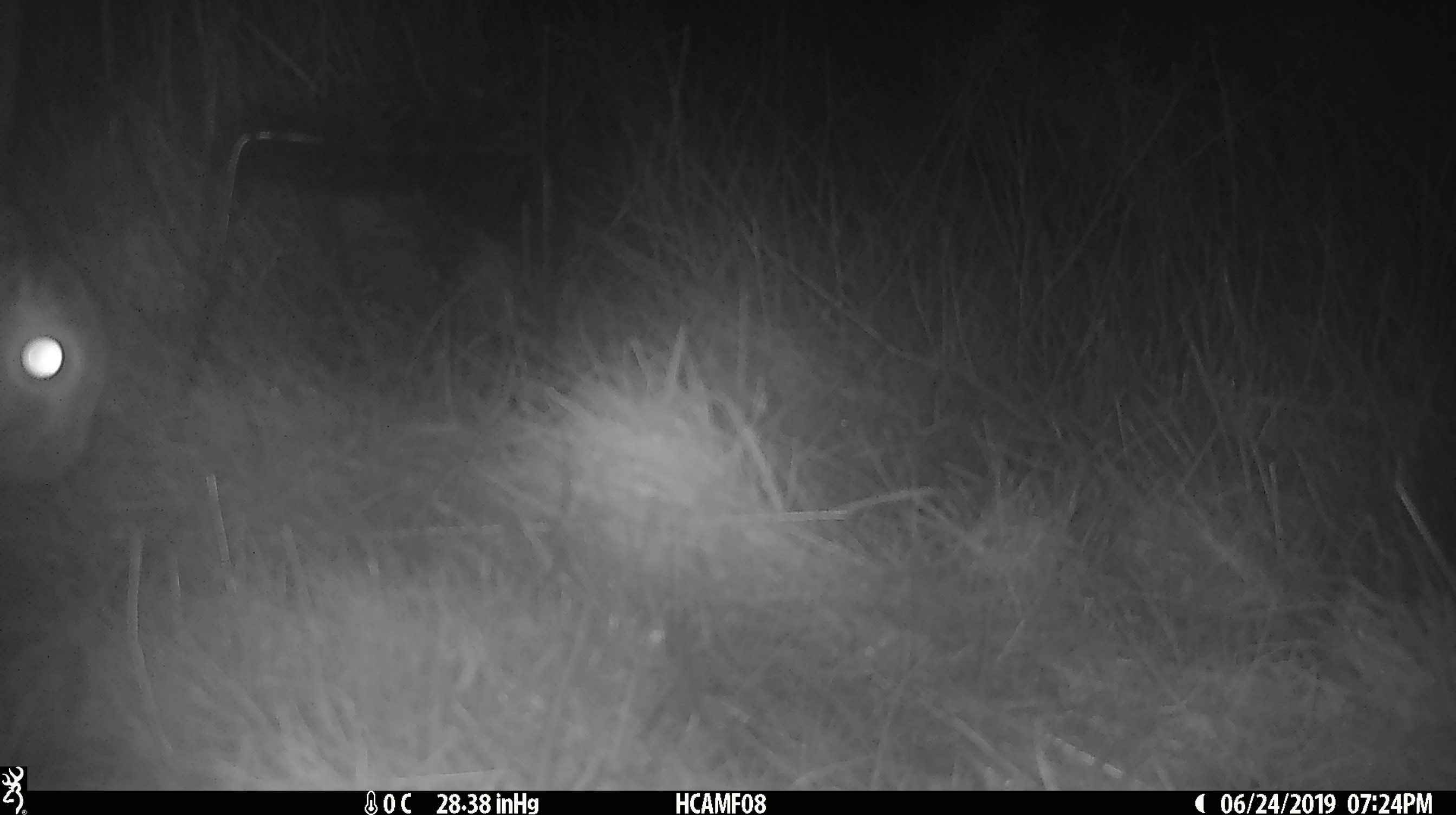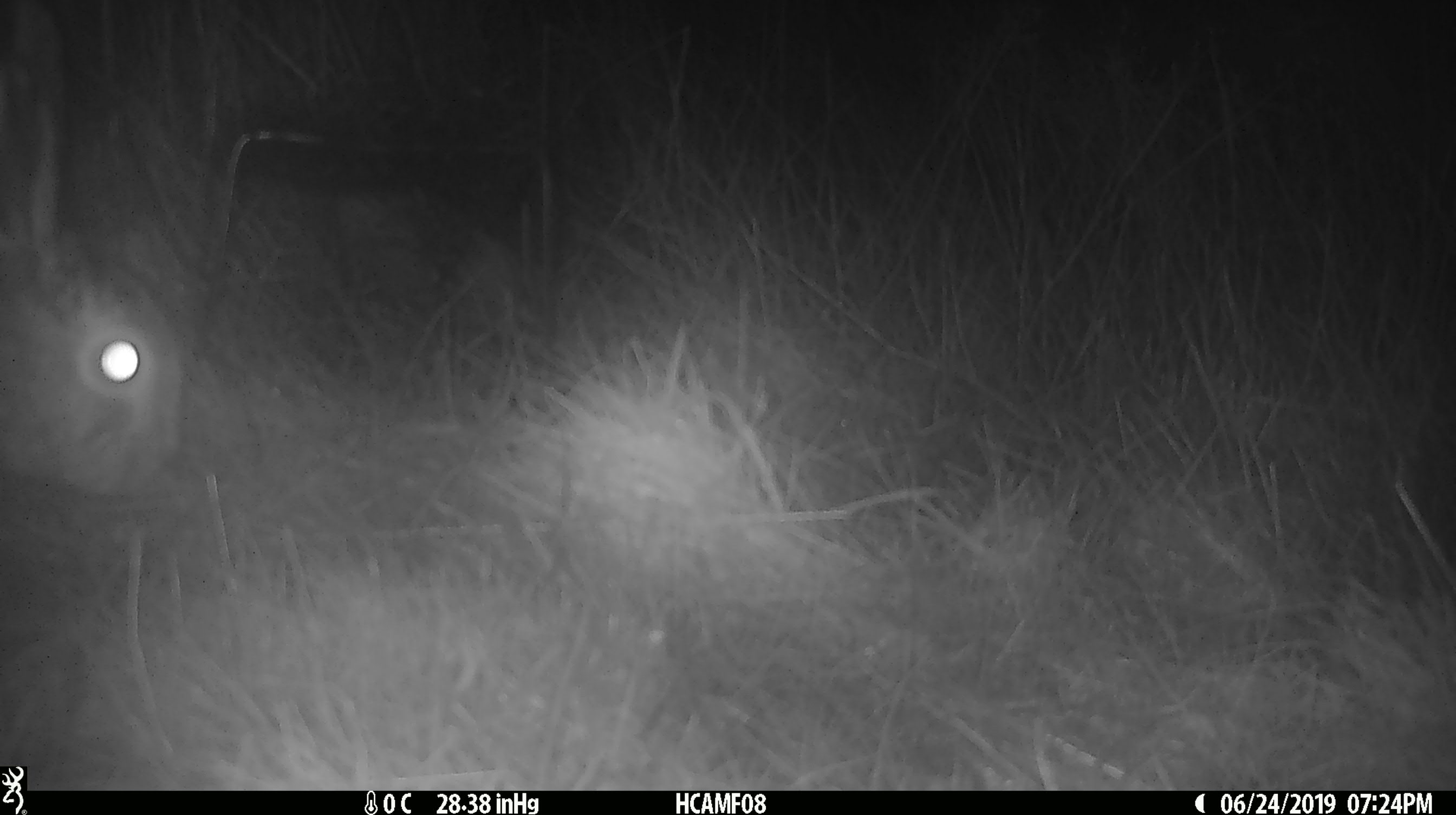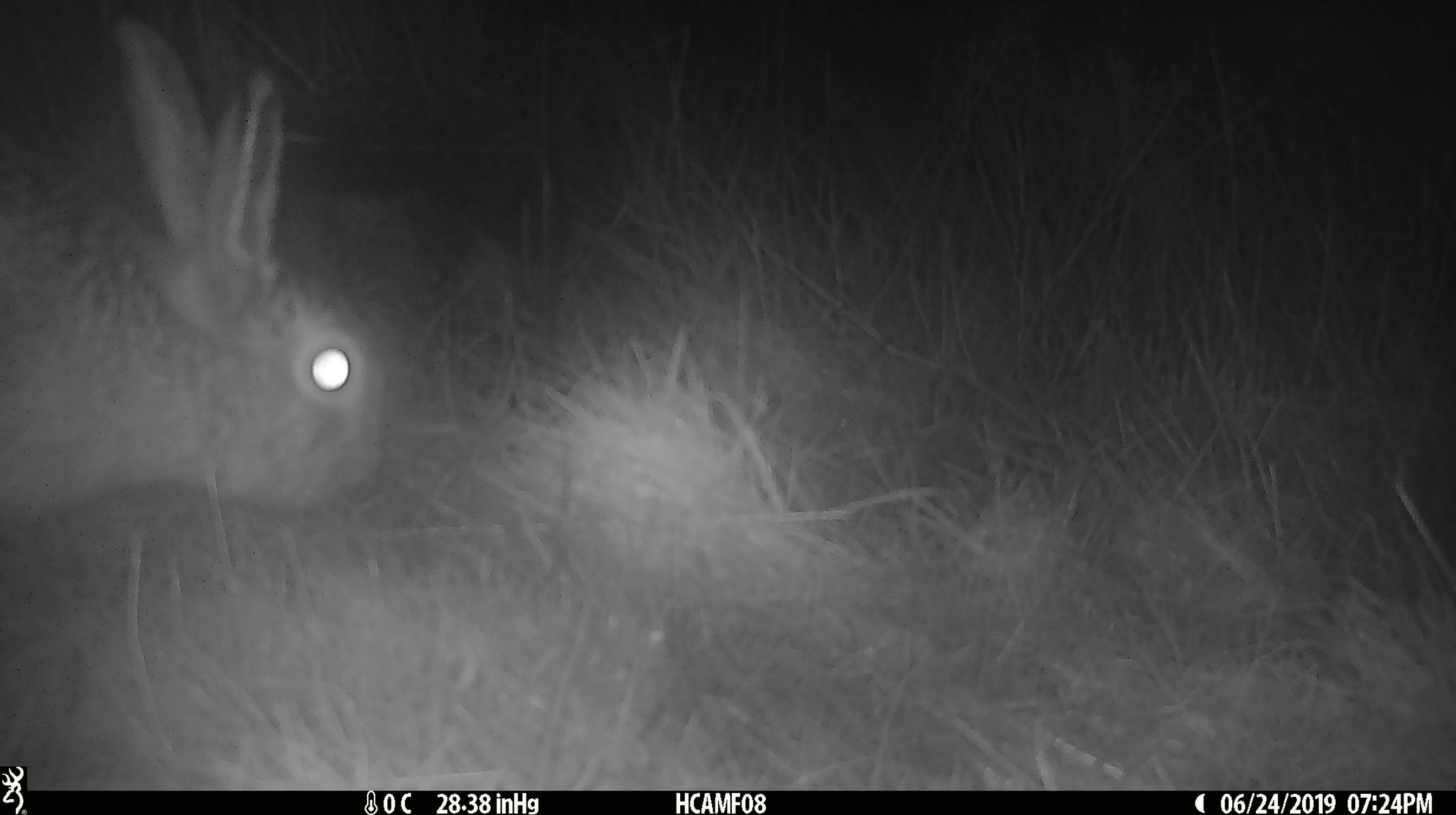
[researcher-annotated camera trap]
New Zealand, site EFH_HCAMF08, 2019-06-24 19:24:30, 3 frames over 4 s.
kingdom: Animalia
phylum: Chordata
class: Mammalia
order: Lagomorpha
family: Leporidae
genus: Lepus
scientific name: Lepus europaeus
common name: brown hare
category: hare